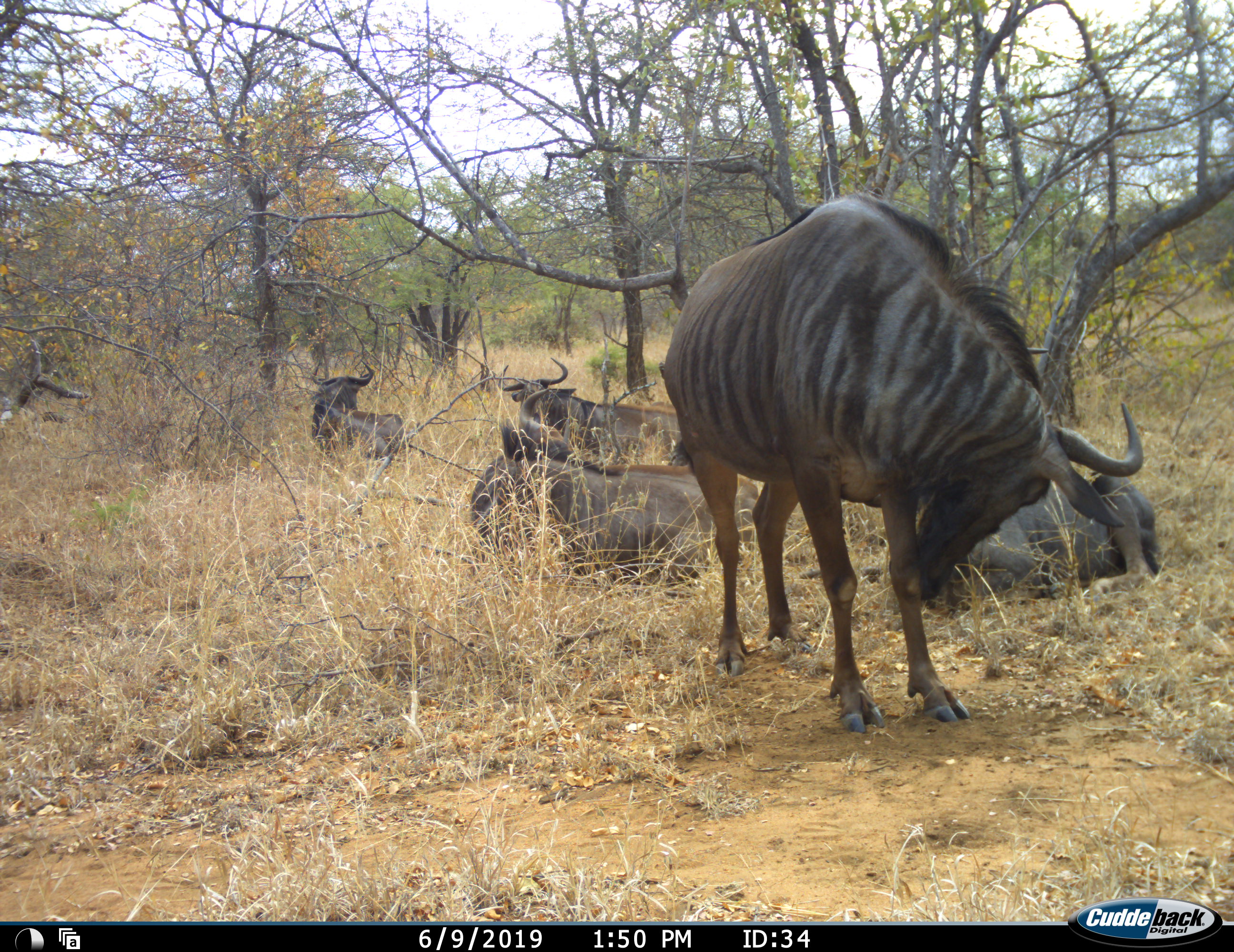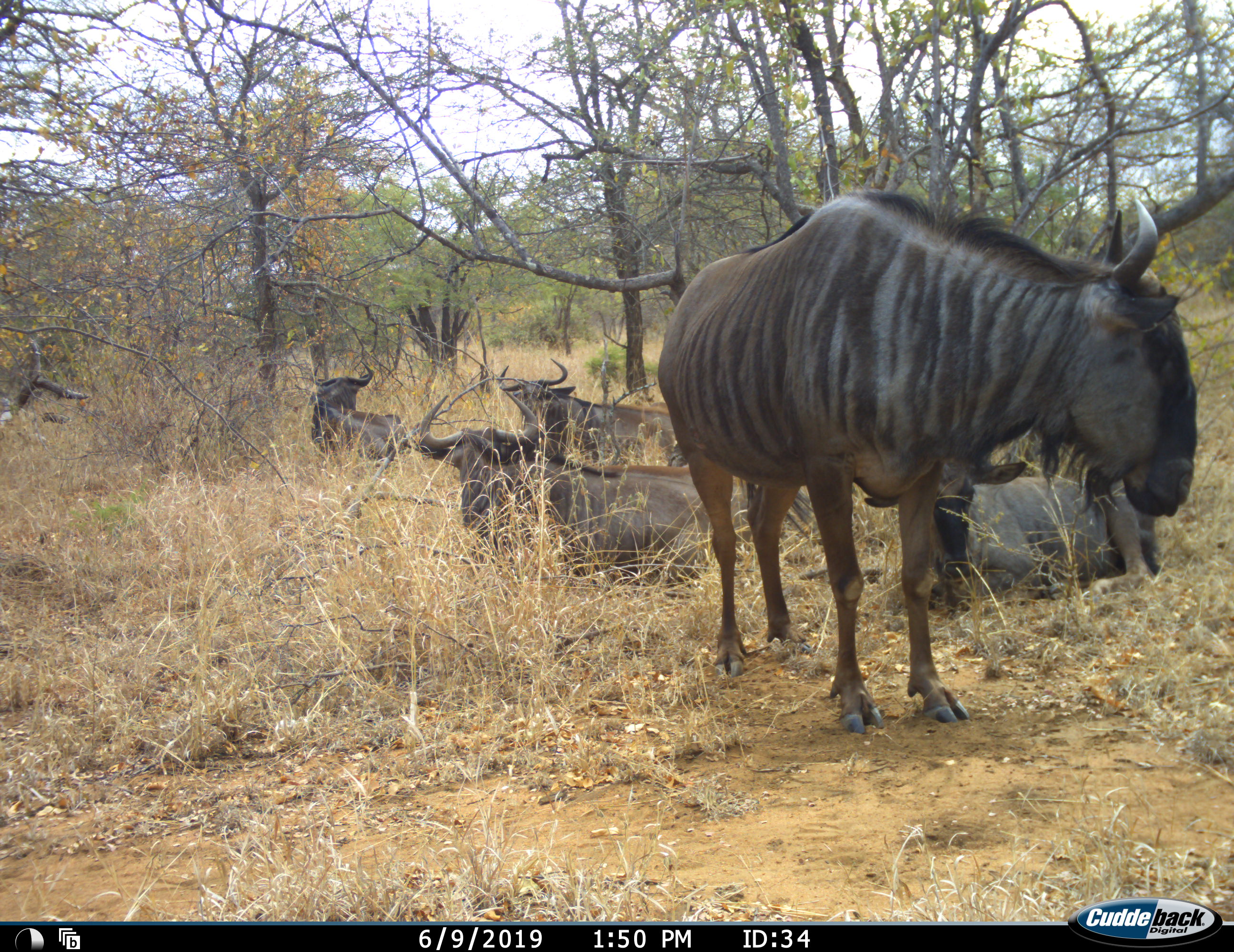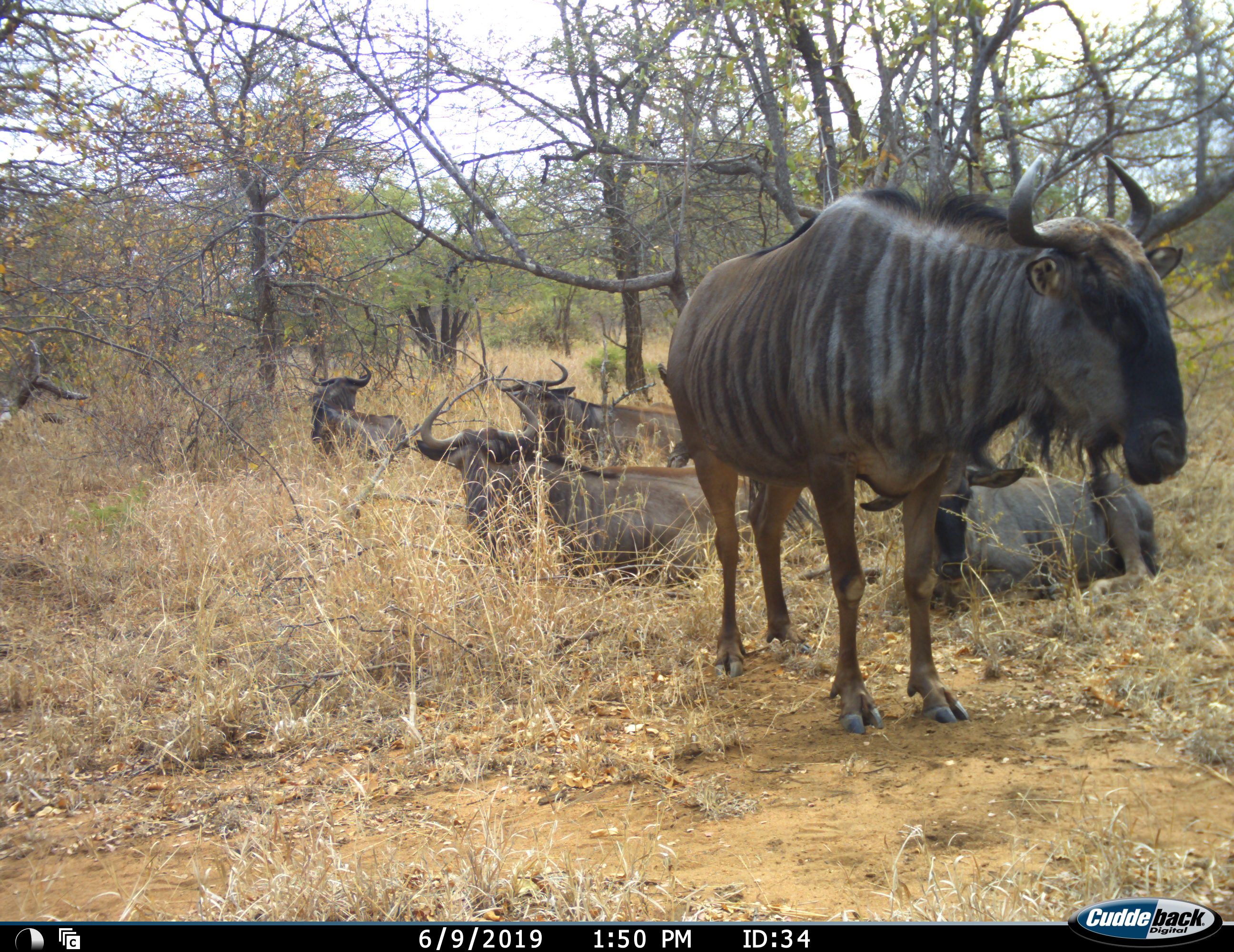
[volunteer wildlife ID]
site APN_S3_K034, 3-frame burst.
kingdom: Animalia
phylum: Chordata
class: Mammalia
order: Artiodactyla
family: Bovidae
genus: Connochaetes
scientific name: Connochaetes taurinus taurinus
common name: blue wildebeest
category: wildebeestblue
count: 5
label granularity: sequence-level